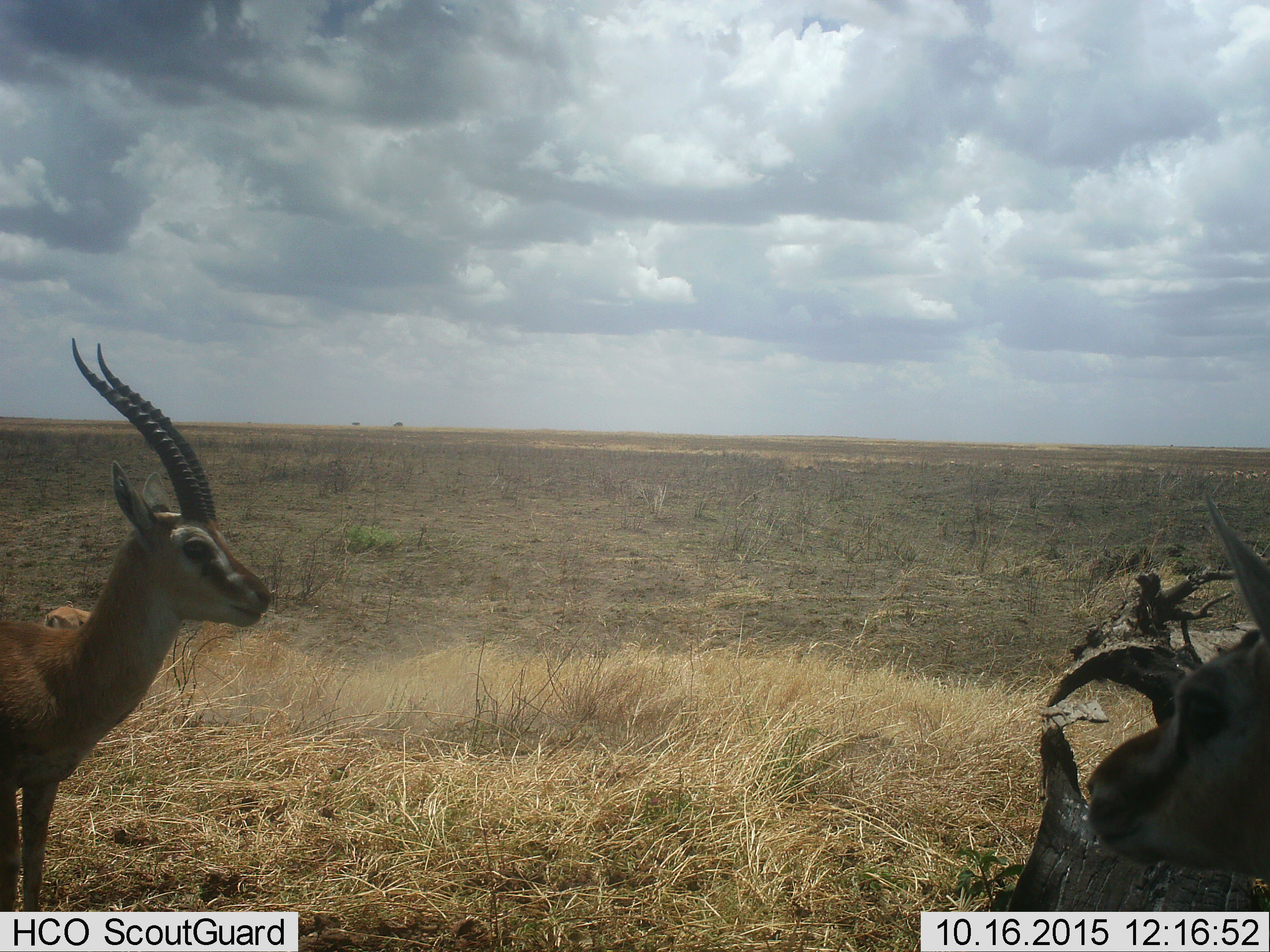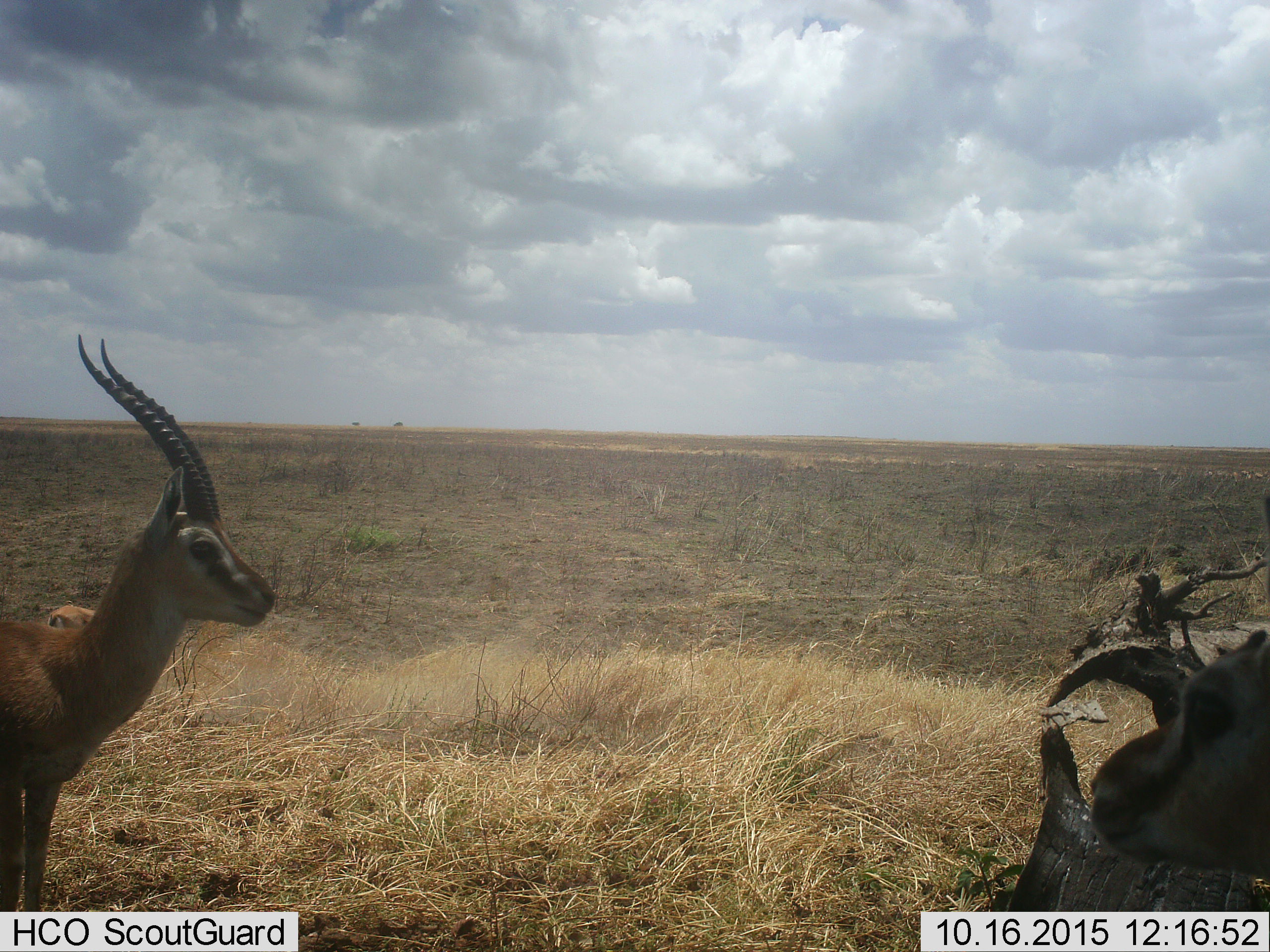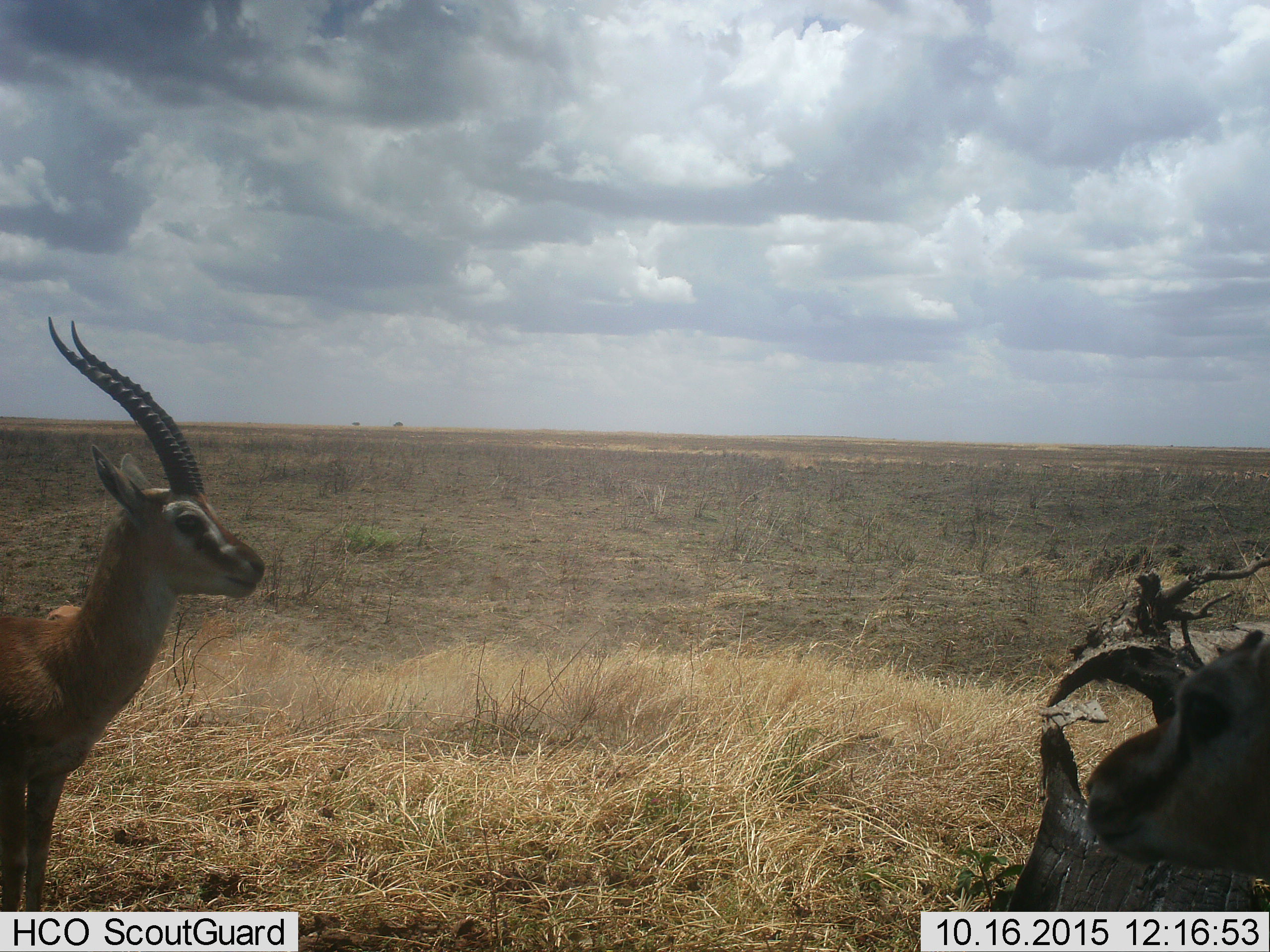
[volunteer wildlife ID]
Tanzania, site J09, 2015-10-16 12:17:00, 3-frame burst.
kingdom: Animalia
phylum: Chordata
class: Mammalia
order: Artiodactyla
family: Bovidae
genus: Eudorcas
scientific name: Eudorcas thomsonii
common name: thomson's gazelle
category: gazellethomsons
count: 3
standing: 83%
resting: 0%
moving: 0%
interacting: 17%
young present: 17%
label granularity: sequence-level